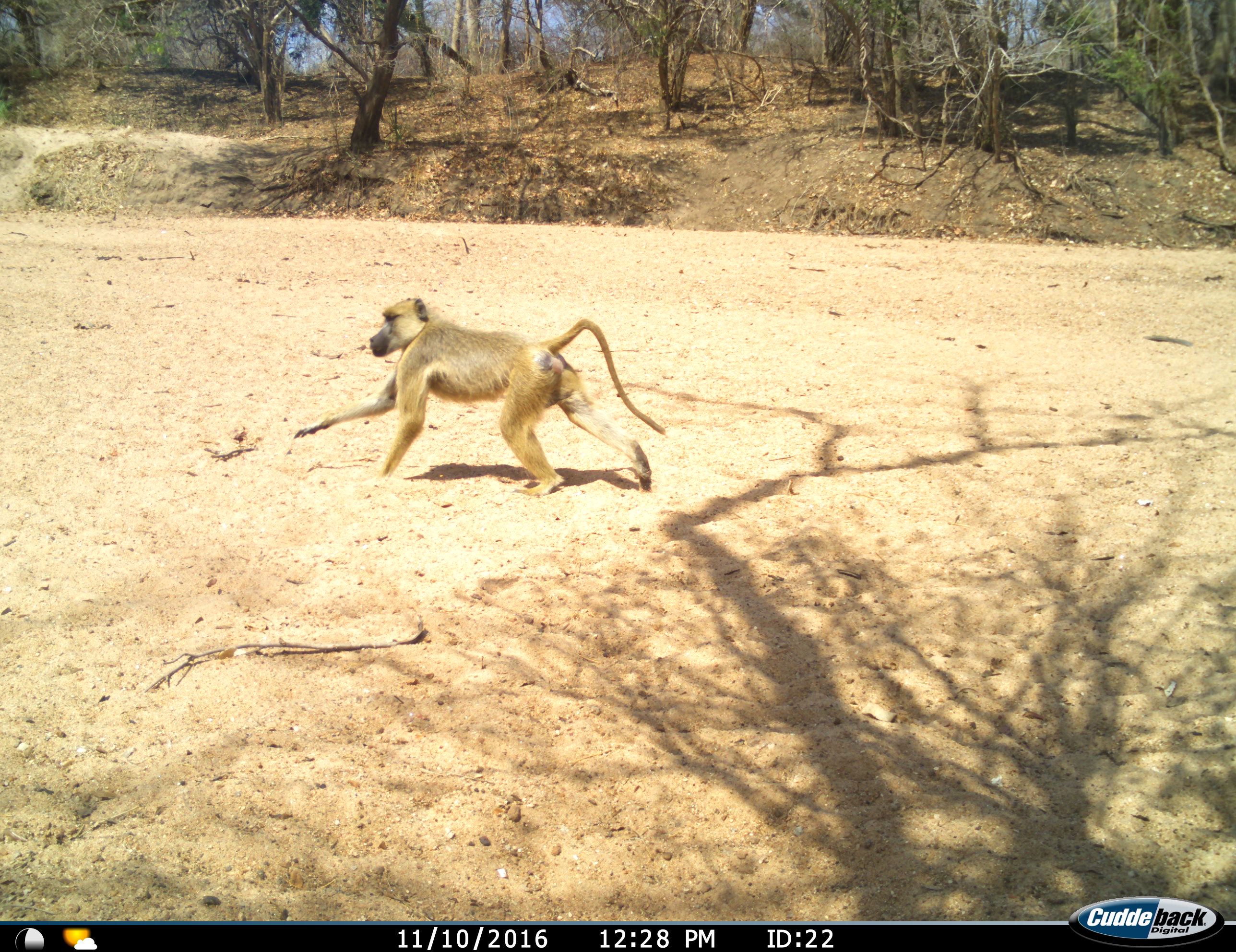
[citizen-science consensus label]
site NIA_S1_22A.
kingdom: Animalia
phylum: Chordata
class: Mammalia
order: Primates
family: Cercopithecidae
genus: Papio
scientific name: Papio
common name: baboon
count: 1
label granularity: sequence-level